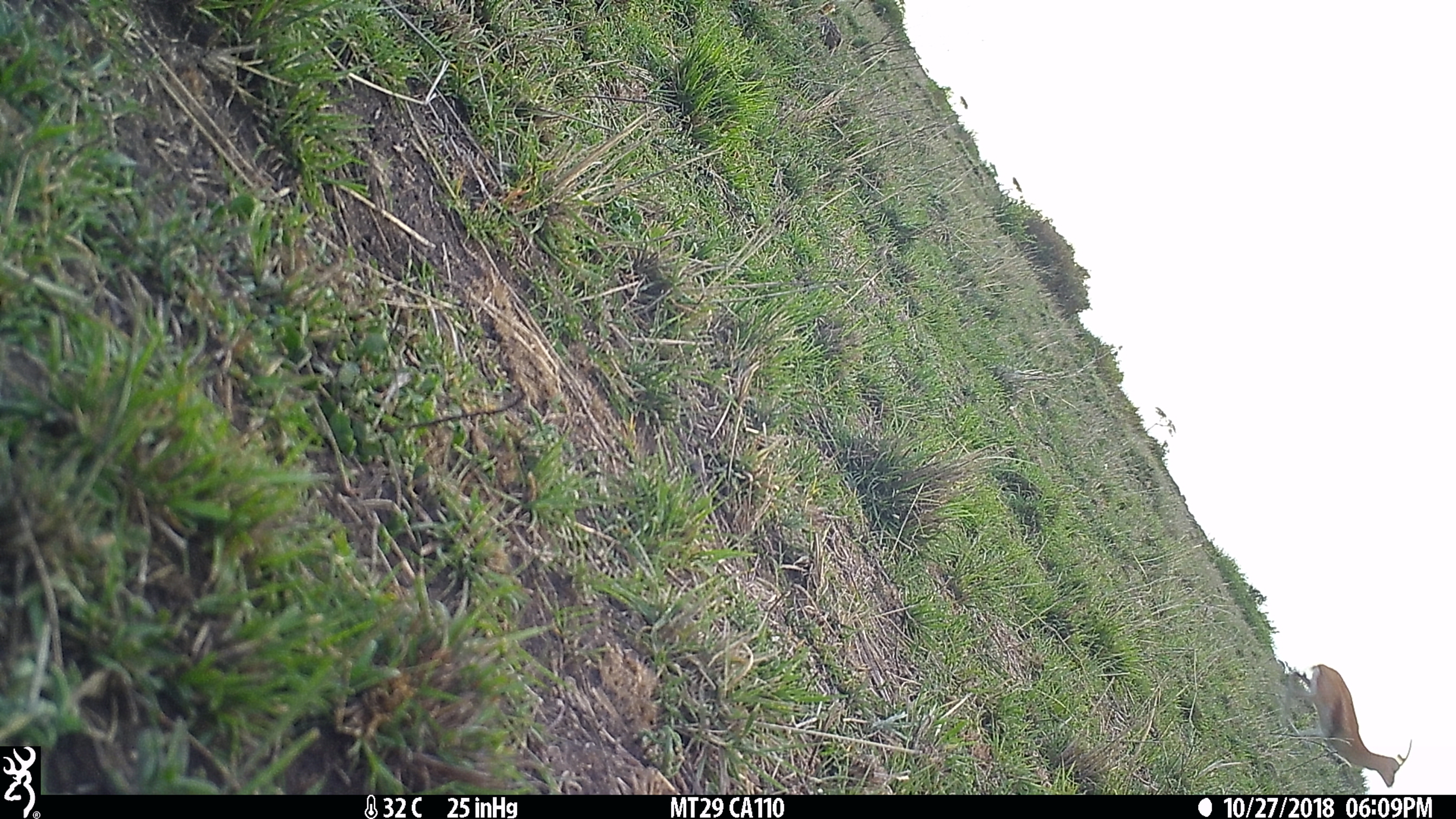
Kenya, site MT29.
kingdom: Animalia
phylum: Chordata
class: Mammalia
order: Artiodactyla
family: Bovidae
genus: Eudorcas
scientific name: Eudorcas thomsonii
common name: thomon's gazelle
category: gazelle thomsons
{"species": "gazelle thomsons (thomon's gazelle) (Eudorcas thomsonii)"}